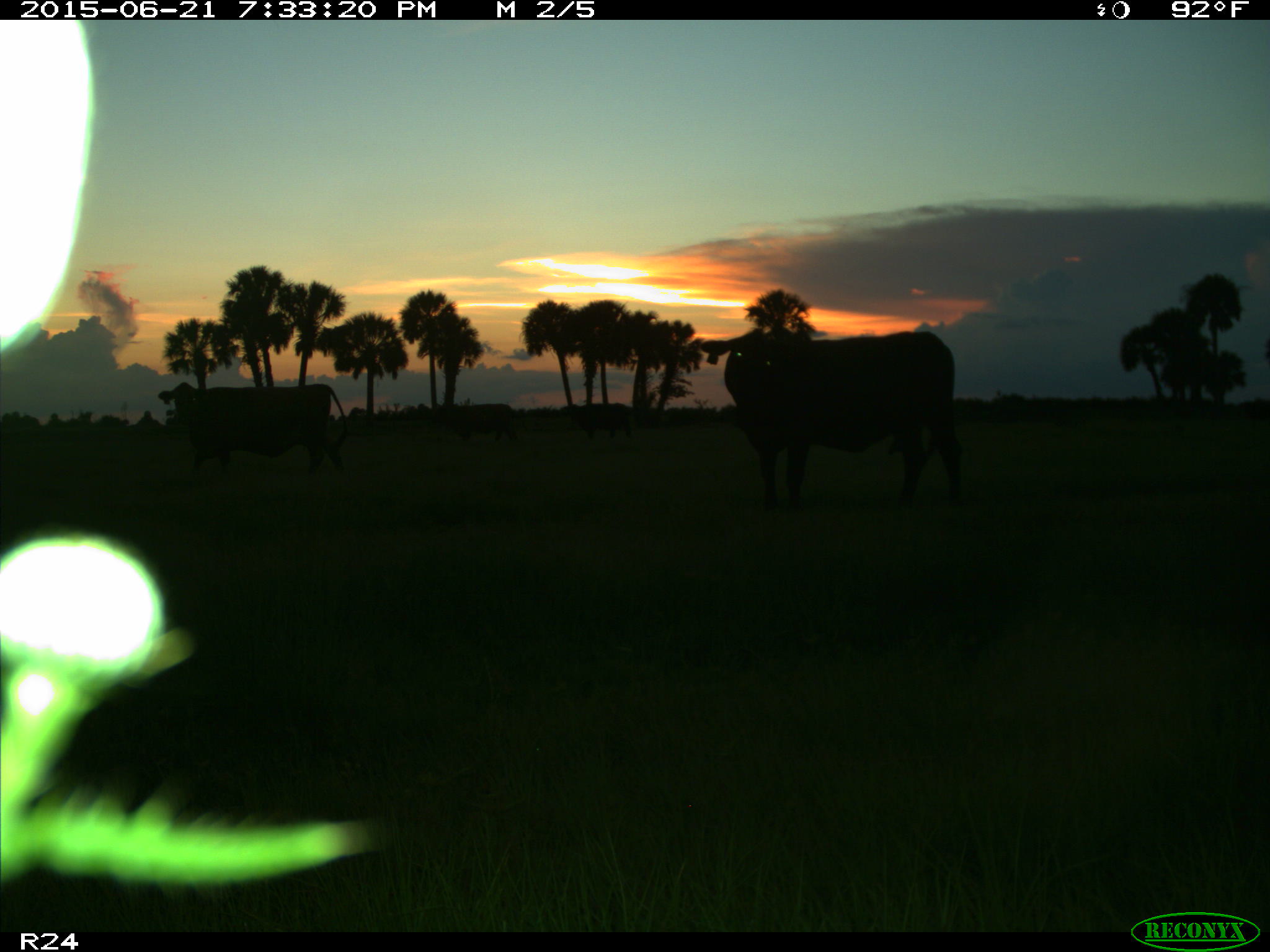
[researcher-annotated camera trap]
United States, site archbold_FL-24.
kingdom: Animalia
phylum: Chordata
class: Mammalia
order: Artiodactyla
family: Bovidae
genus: Bos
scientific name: Bos taurus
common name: domestic cow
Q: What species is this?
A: Bos taurus (domestic cow).